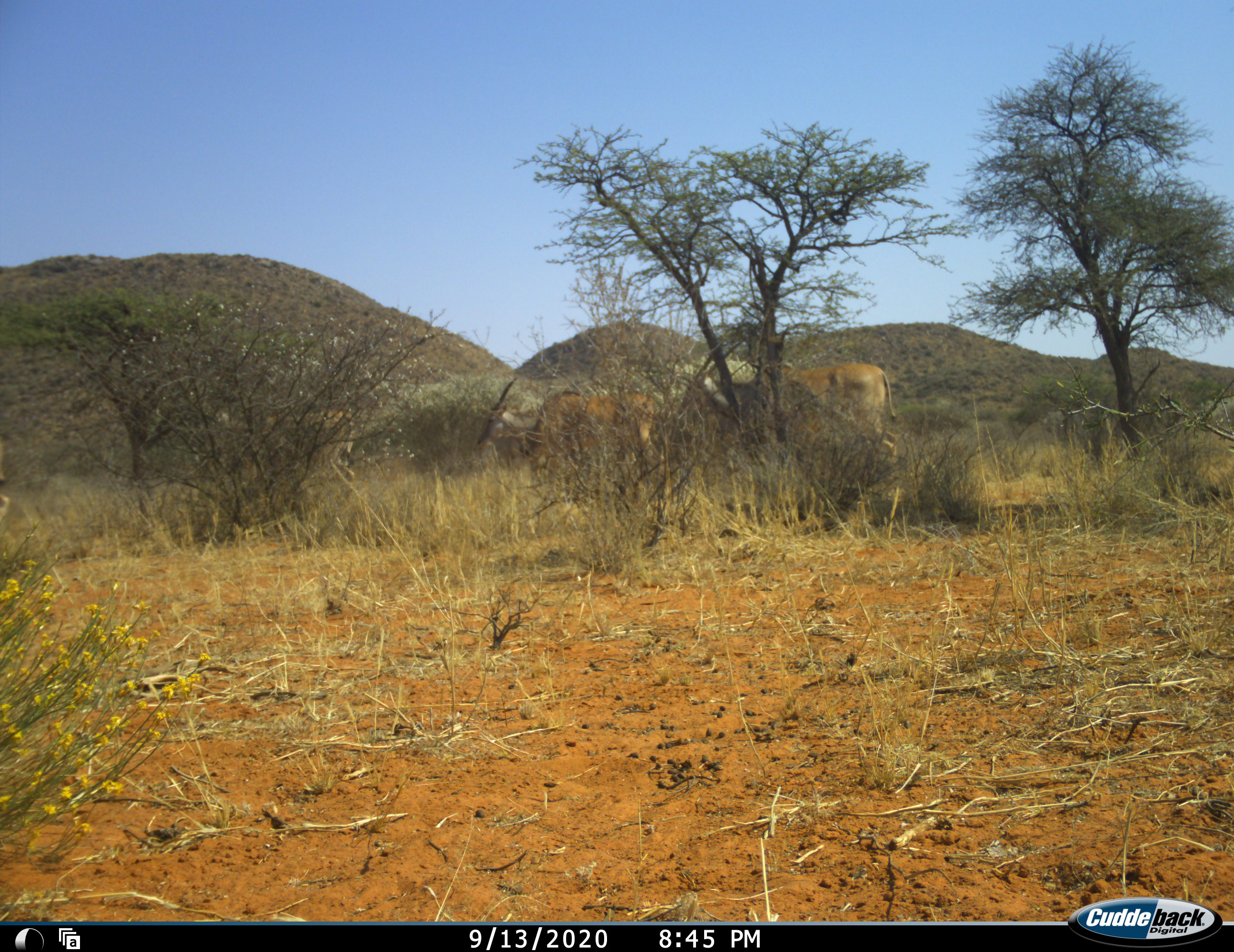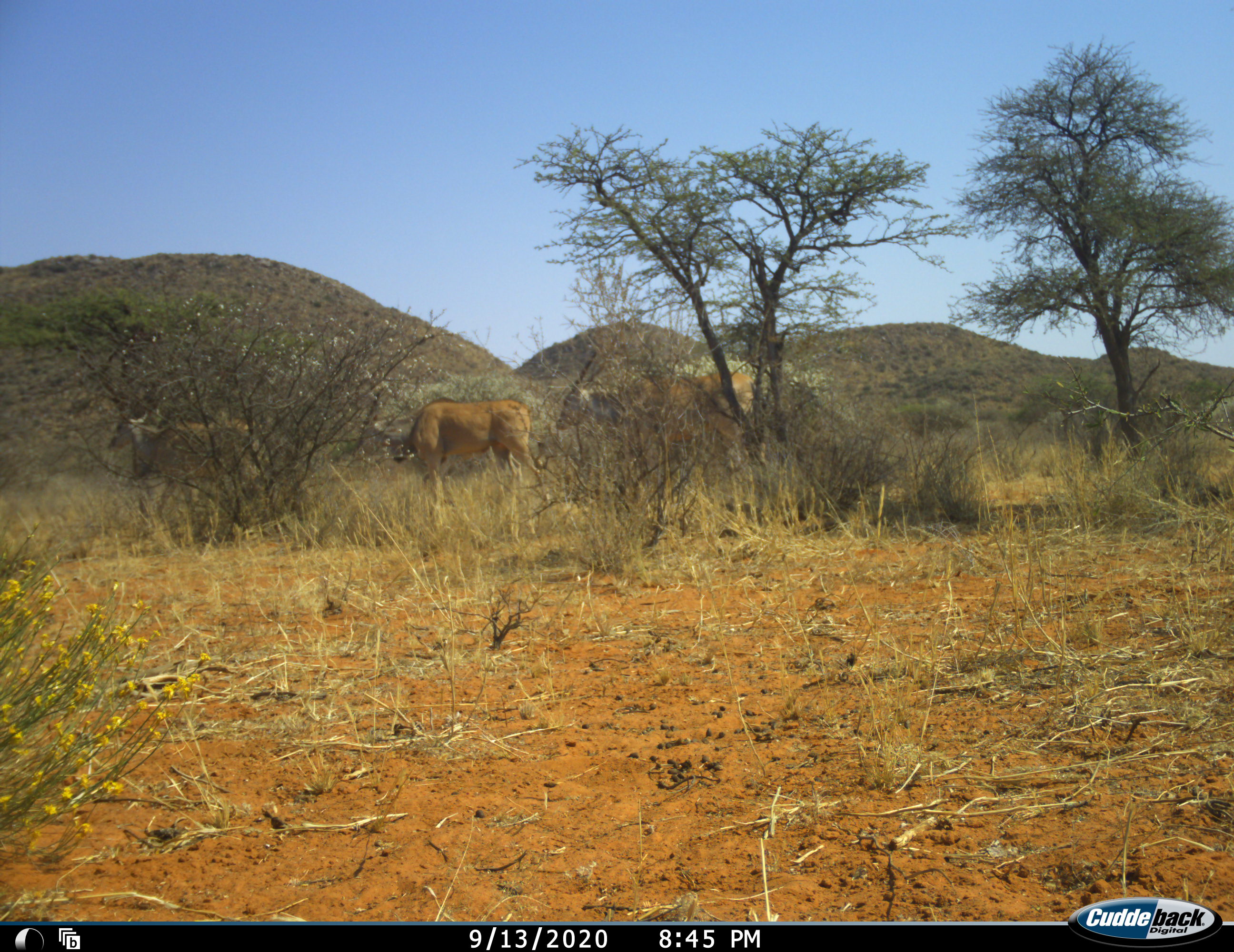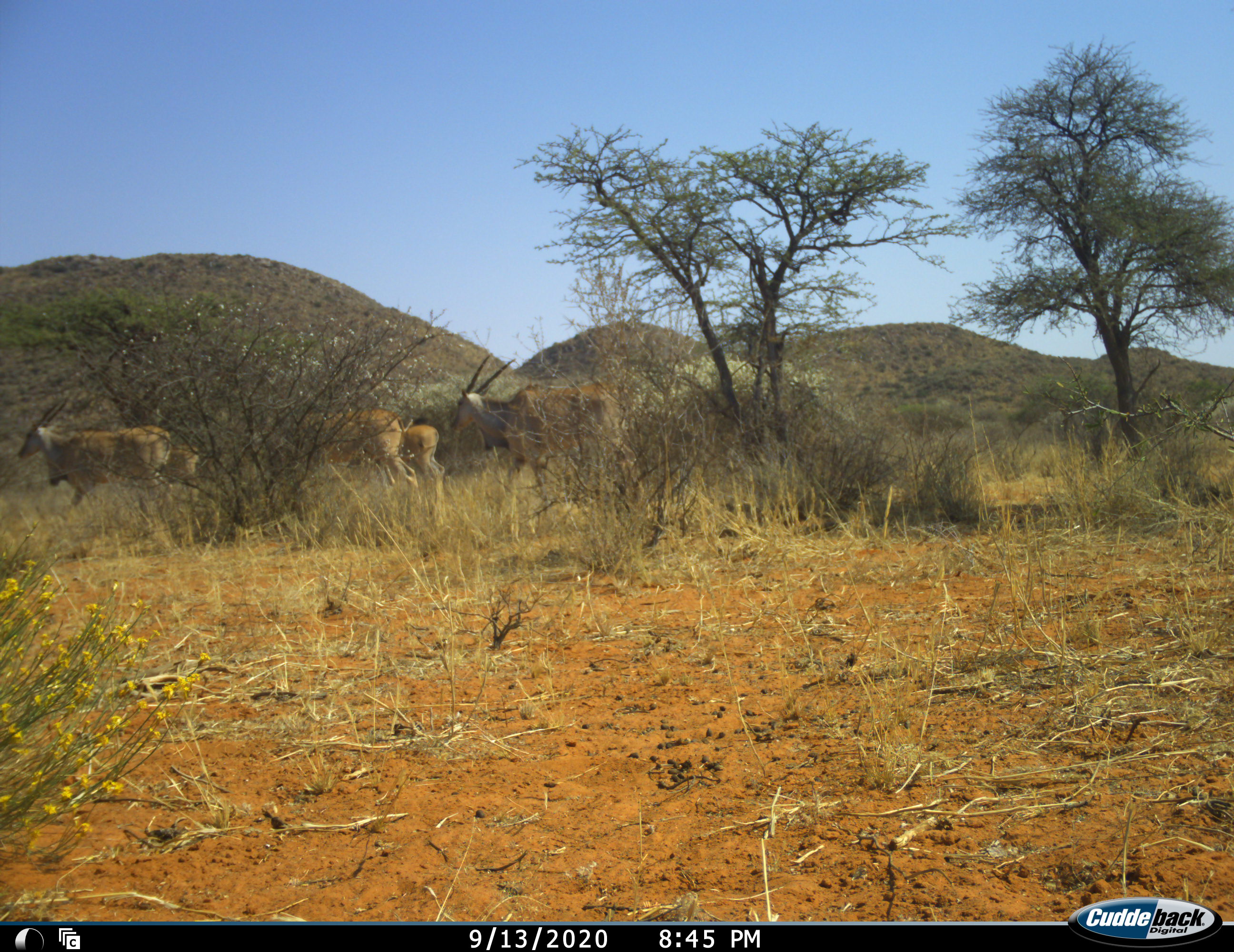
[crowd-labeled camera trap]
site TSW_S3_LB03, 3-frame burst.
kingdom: Animalia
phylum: Chordata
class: Mammalia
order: Artiodactyla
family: Bovidae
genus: Tragelaphus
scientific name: Tragelaphus oryx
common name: eland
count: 5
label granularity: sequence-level